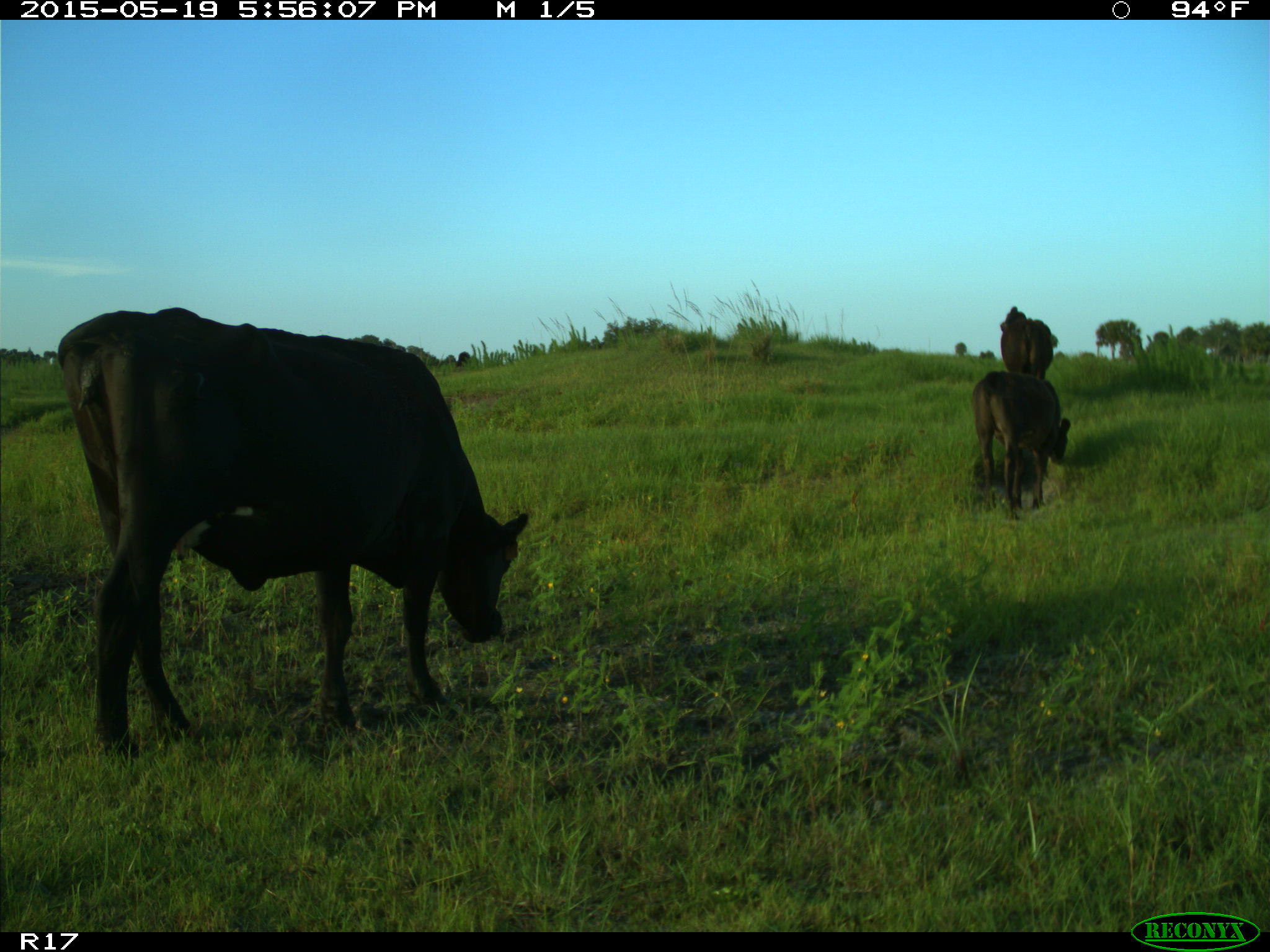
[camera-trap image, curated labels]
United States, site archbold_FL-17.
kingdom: Animalia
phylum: Chordata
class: Mammalia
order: Artiodactyla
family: Bovidae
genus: Bos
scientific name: Bos taurus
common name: domestic cow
Bos taurus (domestic cow).